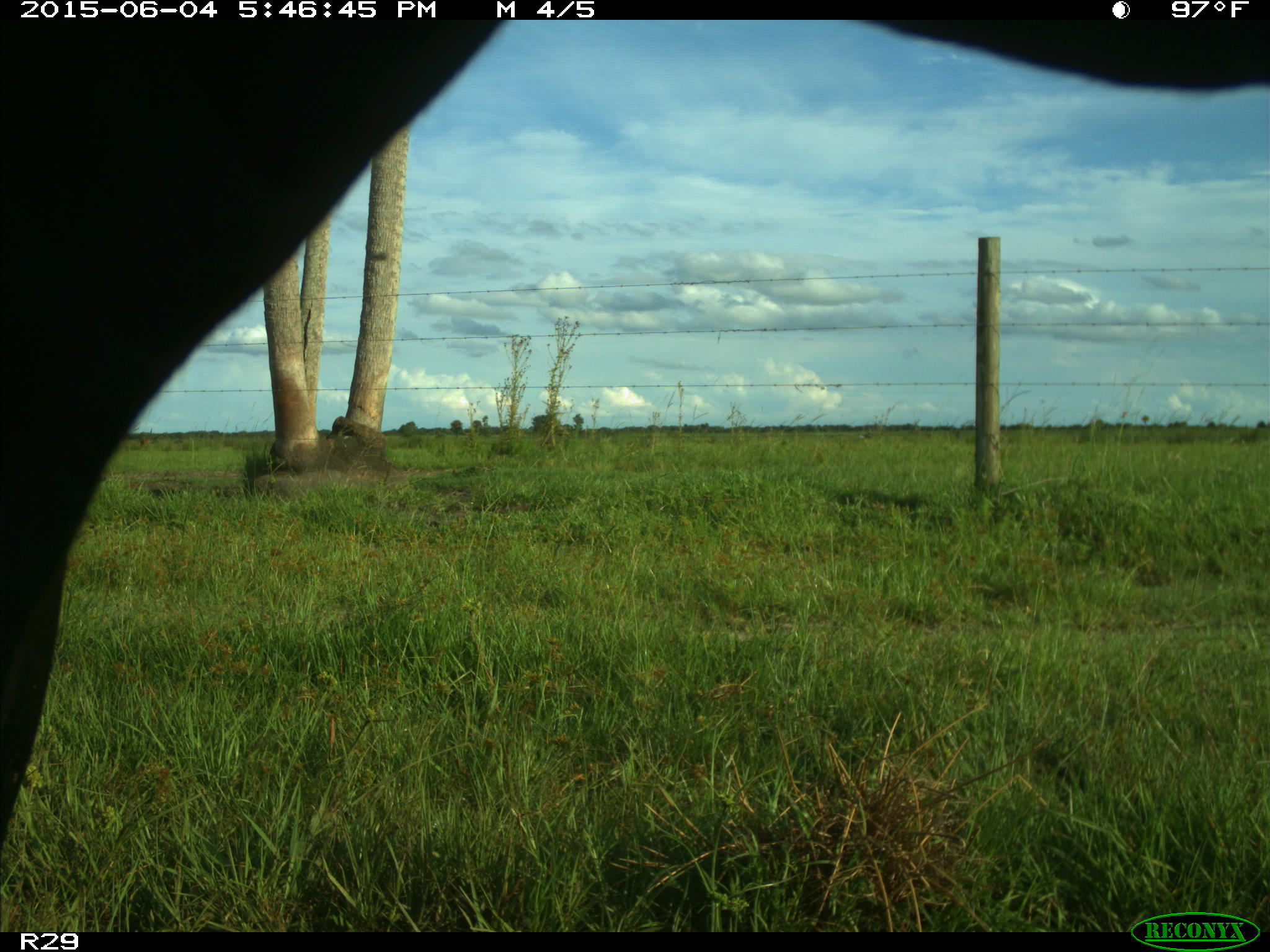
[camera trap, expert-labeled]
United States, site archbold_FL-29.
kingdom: Animalia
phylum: Chordata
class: Mammalia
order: Artiodactyla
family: Bovidae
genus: Bos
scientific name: Bos taurus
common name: domestic cow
Bos taurus (domestic cow).